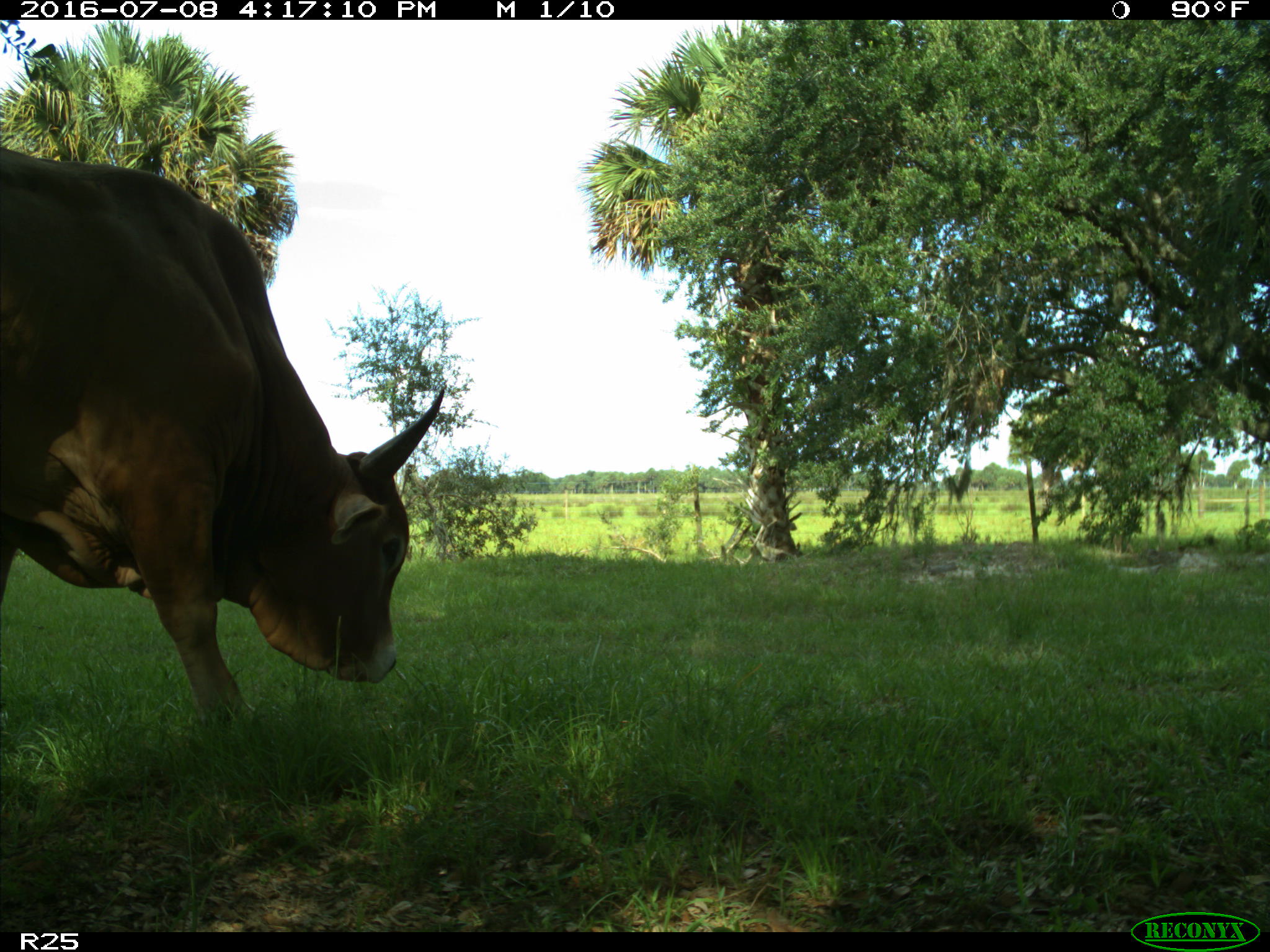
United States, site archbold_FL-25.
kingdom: Animalia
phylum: Chordata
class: Mammalia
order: Artiodactyla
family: Bovidae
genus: Bos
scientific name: Bos taurus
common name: domestic cow